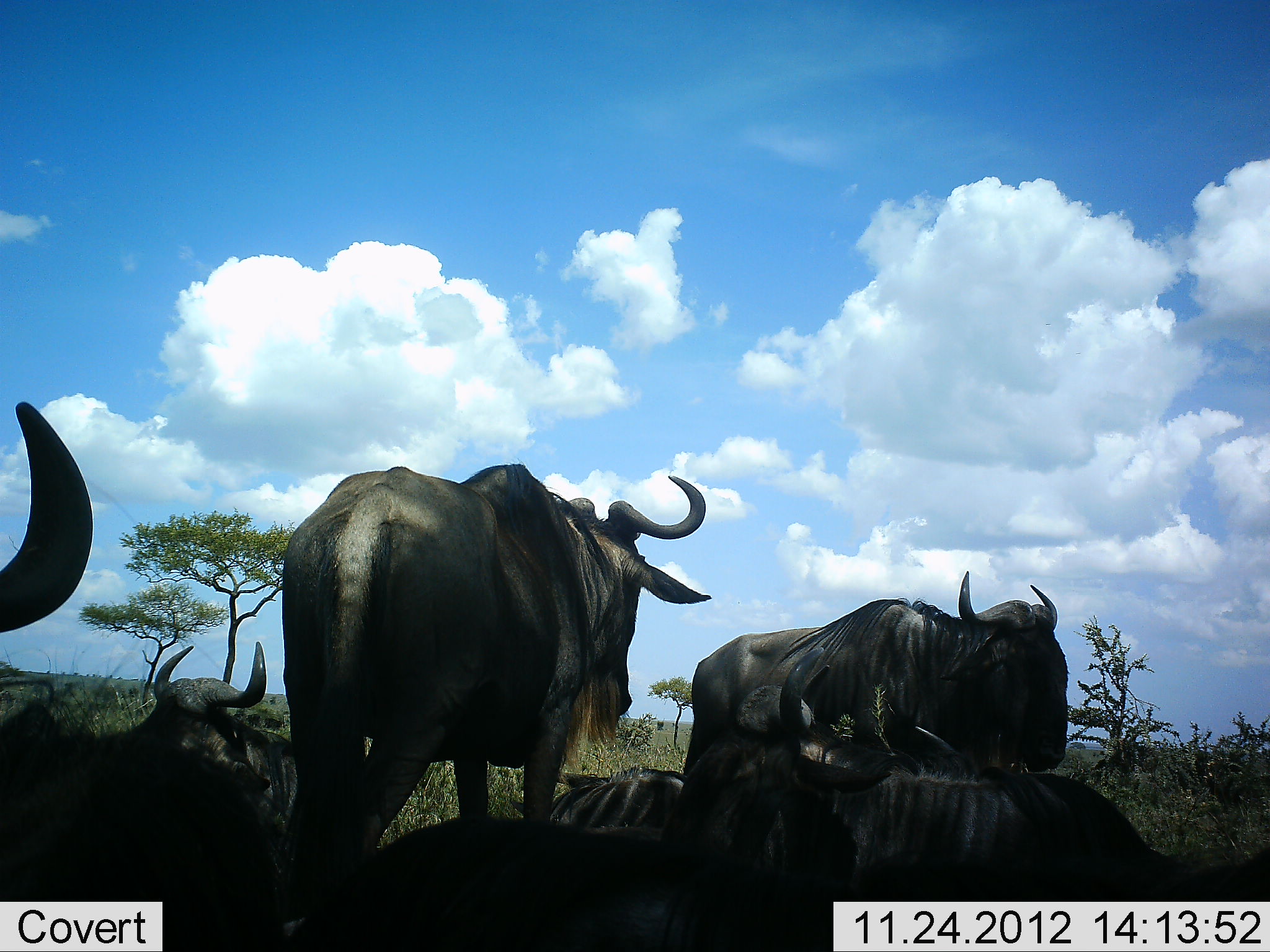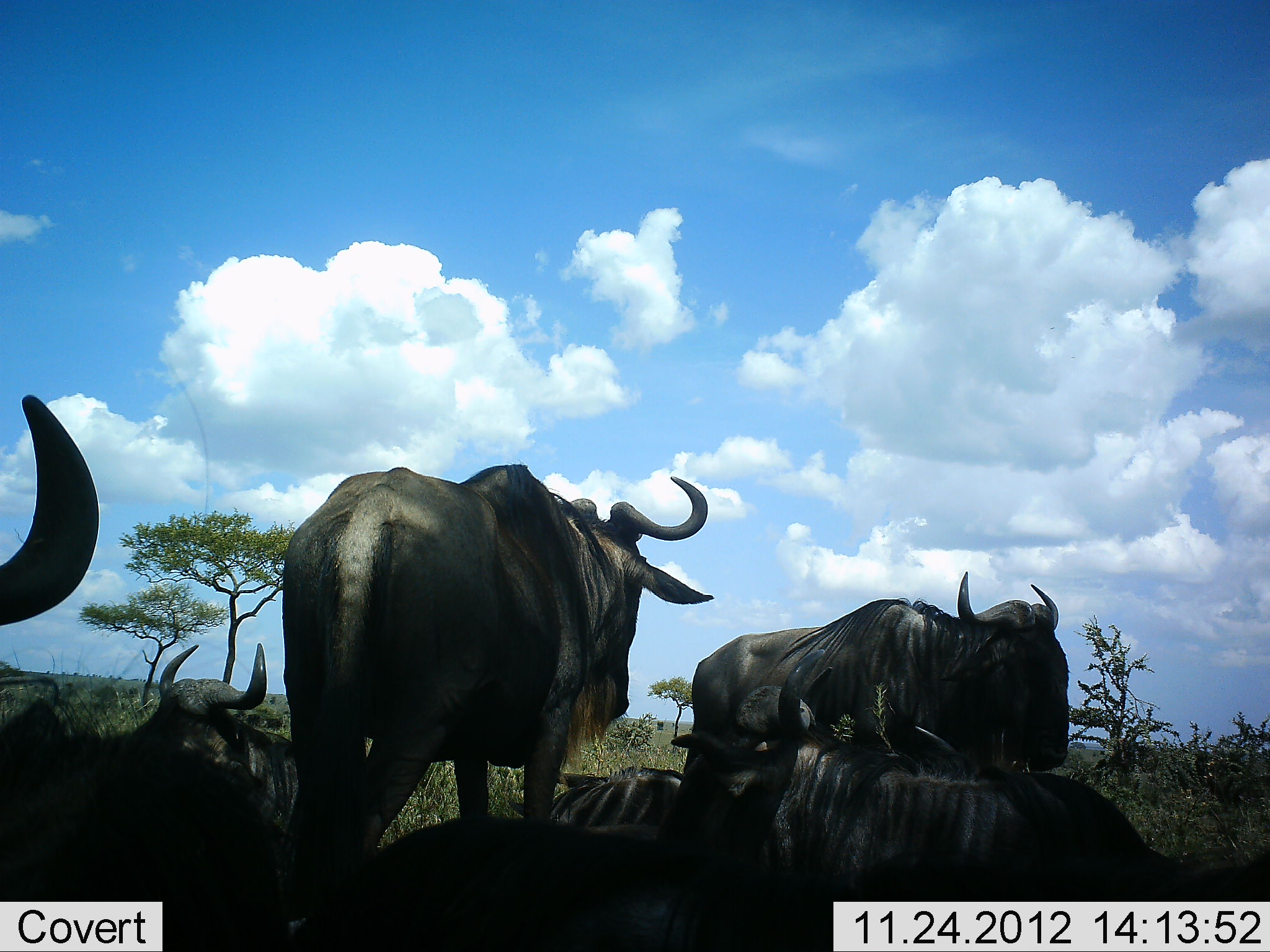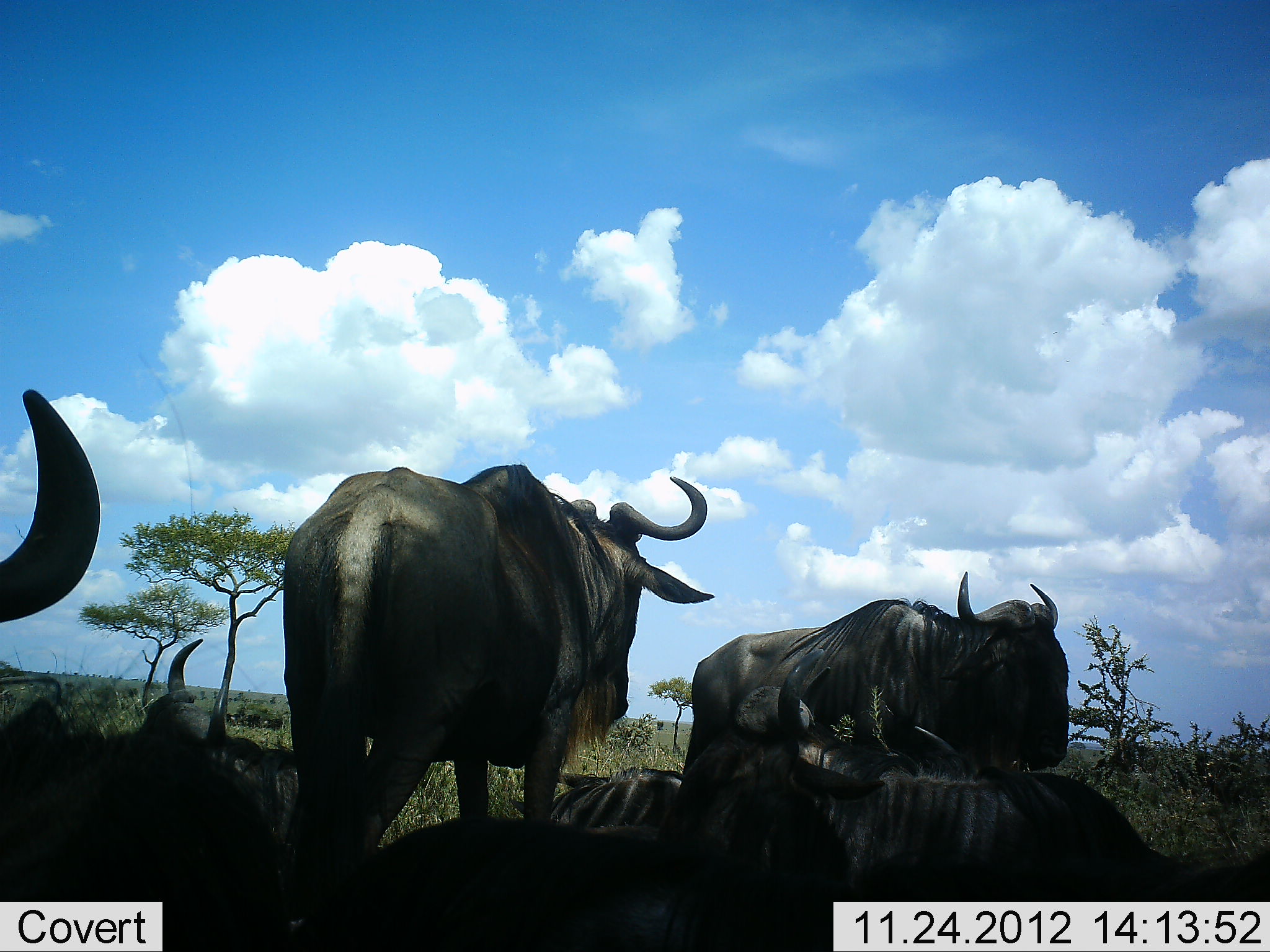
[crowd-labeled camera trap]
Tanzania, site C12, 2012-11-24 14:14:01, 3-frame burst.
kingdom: Animalia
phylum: Chordata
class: Mammalia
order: Artiodactyla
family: Bovidae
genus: Connochaetes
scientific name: Connochaetes taurinus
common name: blue wildebeest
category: wildebeest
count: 7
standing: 80%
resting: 100%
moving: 0%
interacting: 0%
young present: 0%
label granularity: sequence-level